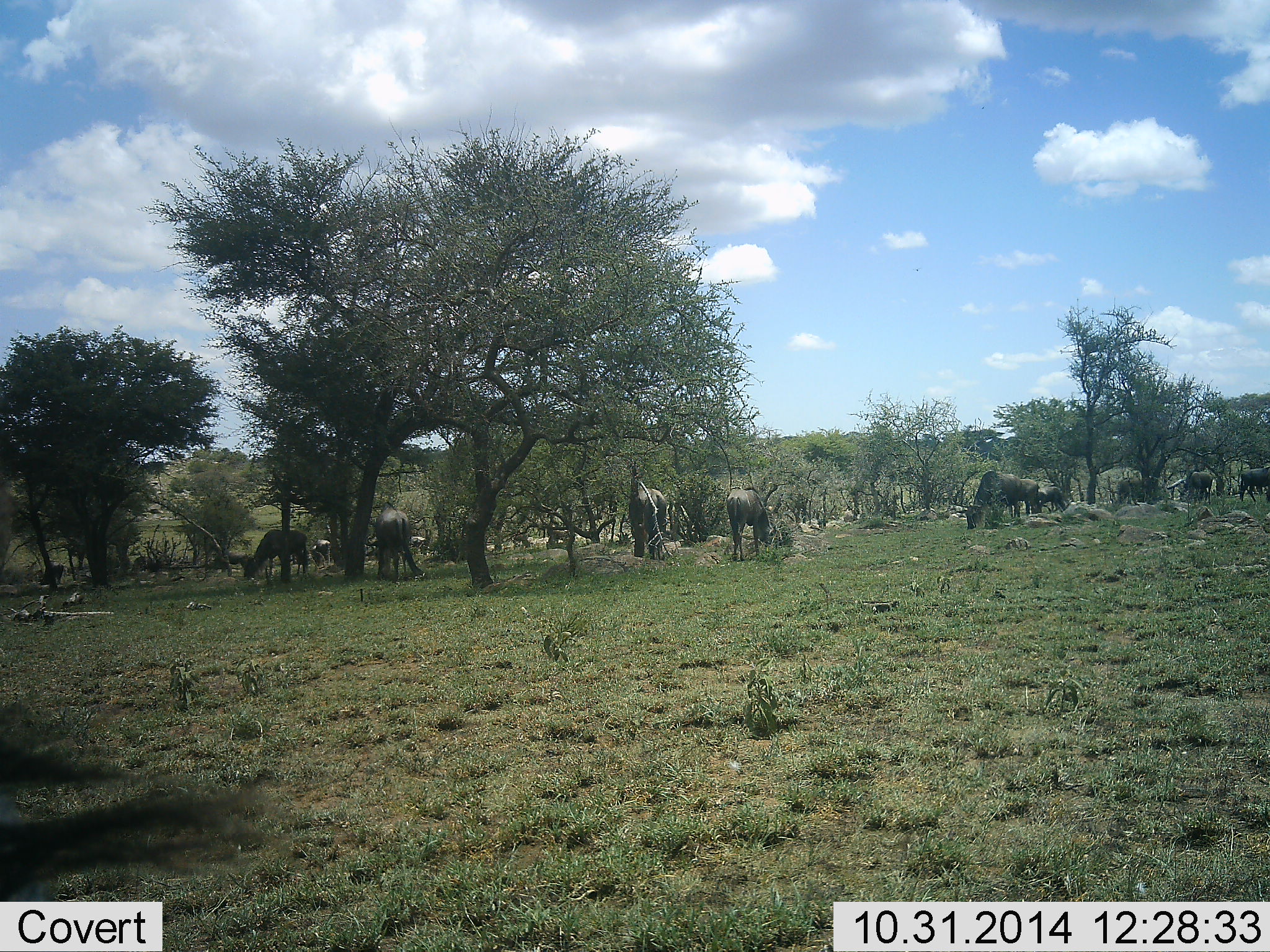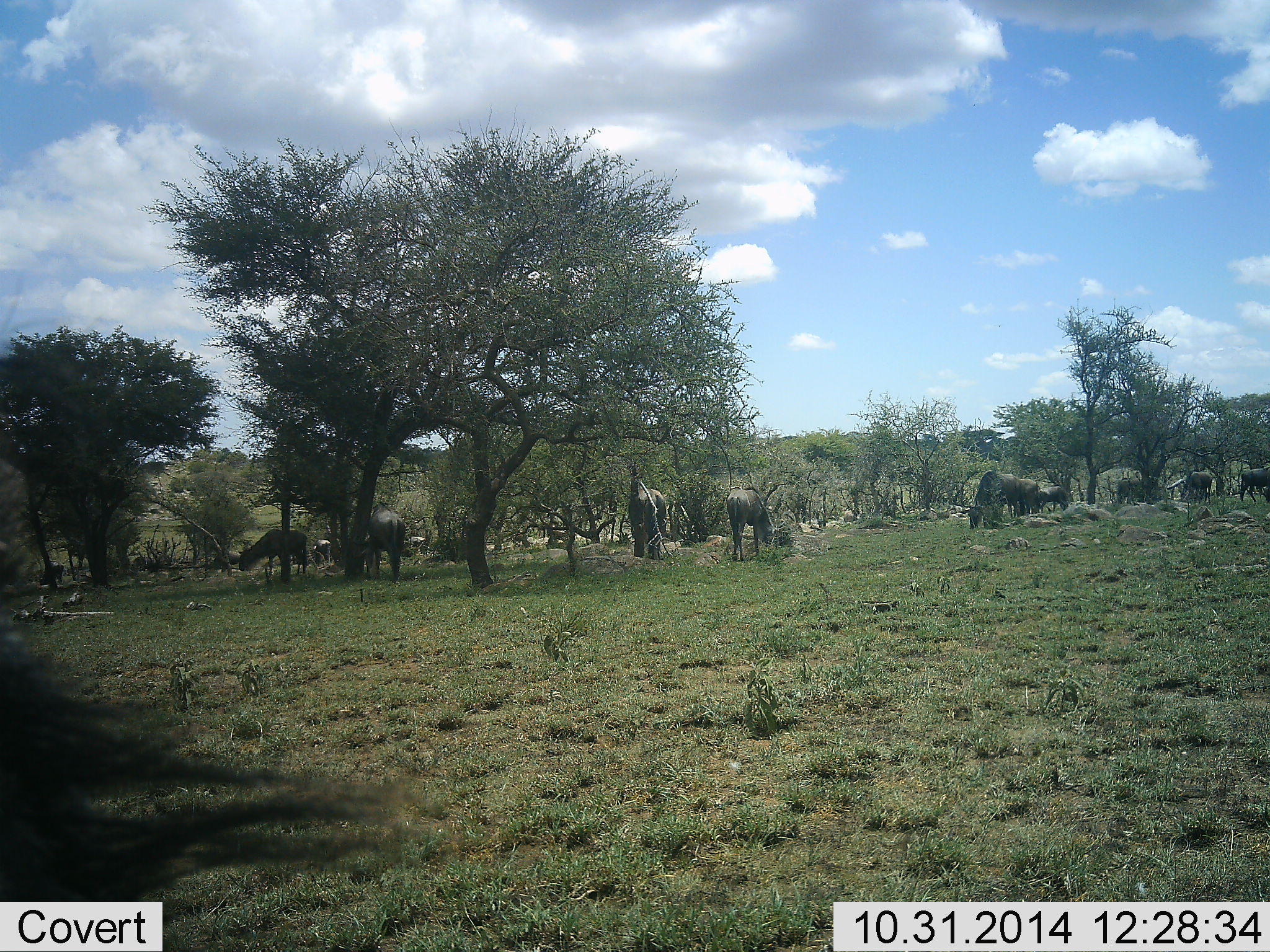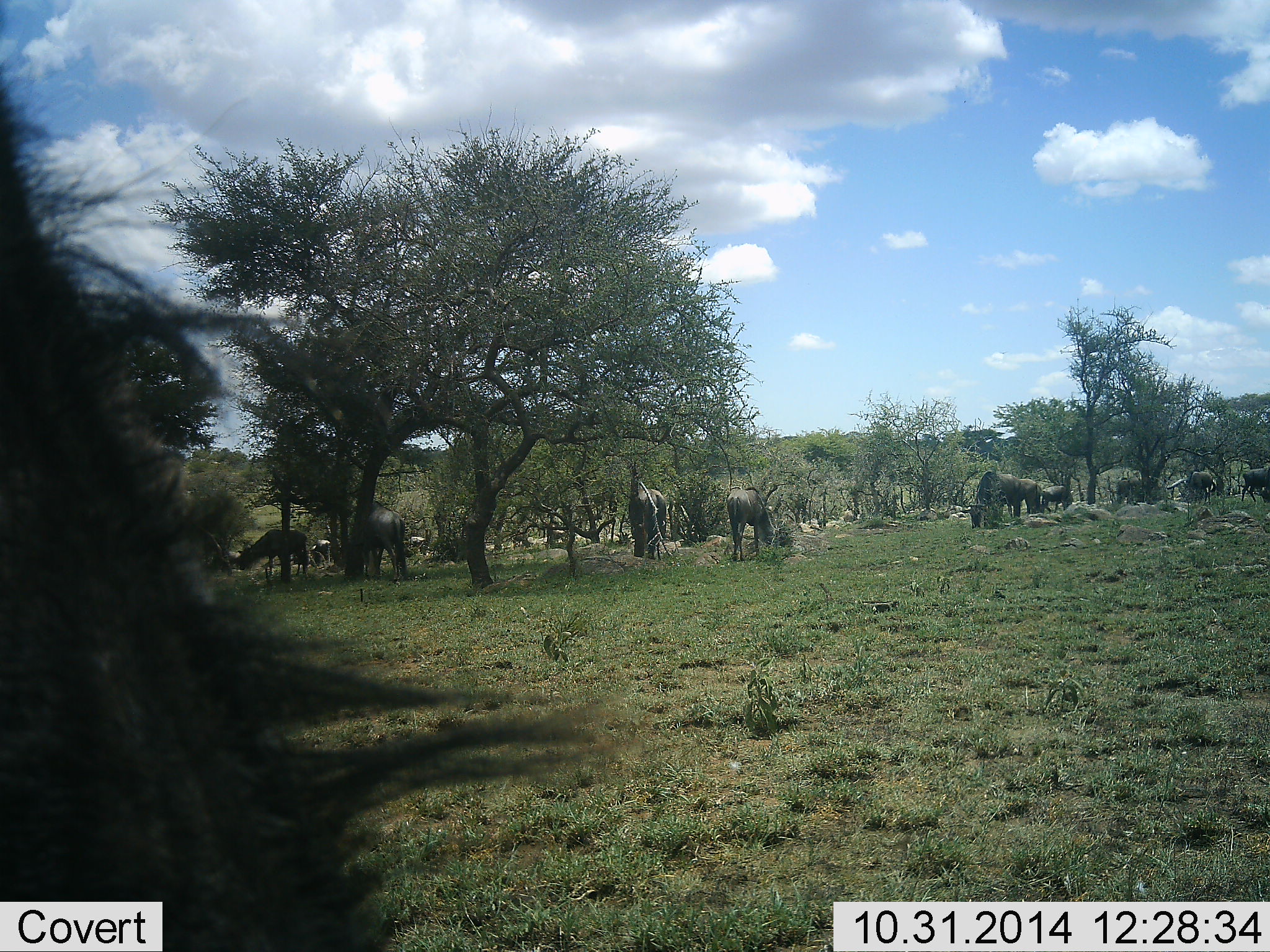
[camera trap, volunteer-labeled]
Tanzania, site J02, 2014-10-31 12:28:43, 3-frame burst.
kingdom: Animalia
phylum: Chordata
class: Mammalia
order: Artiodactyla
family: Bovidae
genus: Connochaetes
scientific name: Connochaetes taurinus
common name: blue wildebeest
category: wildebeest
Wildebeest (blue wildebeest) (Connochaetes taurinus), count 11-50. Behavior (volunteer vote fractions): standing 50%, resting 0%, moving 30%, interacting 0%. Young present (vote fraction): 20%. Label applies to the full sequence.